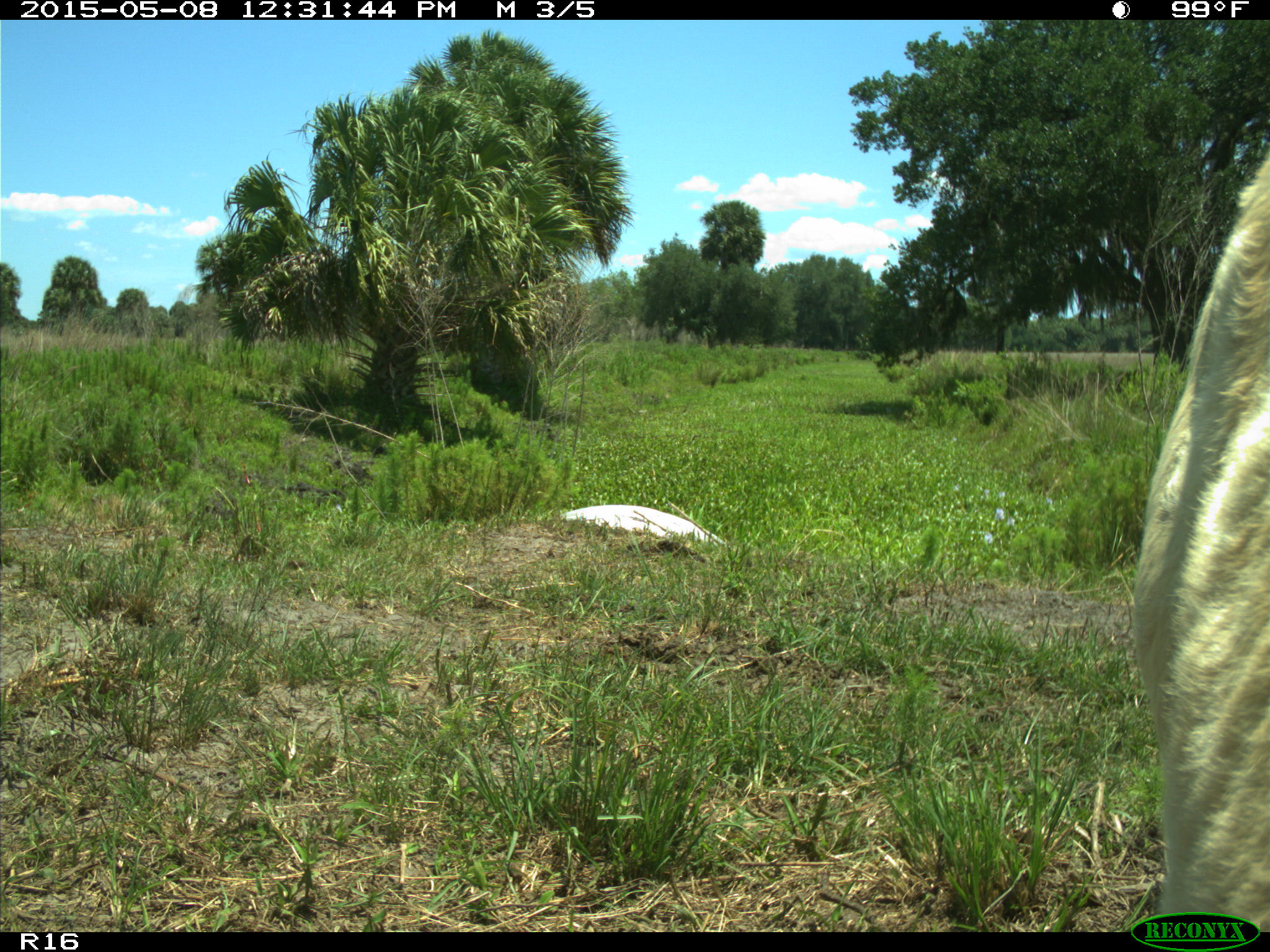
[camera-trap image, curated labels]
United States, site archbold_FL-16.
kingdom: Animalia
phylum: Chordata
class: Mammalia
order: Artiodactyla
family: Bovidae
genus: Bos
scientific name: Bos taurus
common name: domestic cow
Bos taurus (domestic cow).